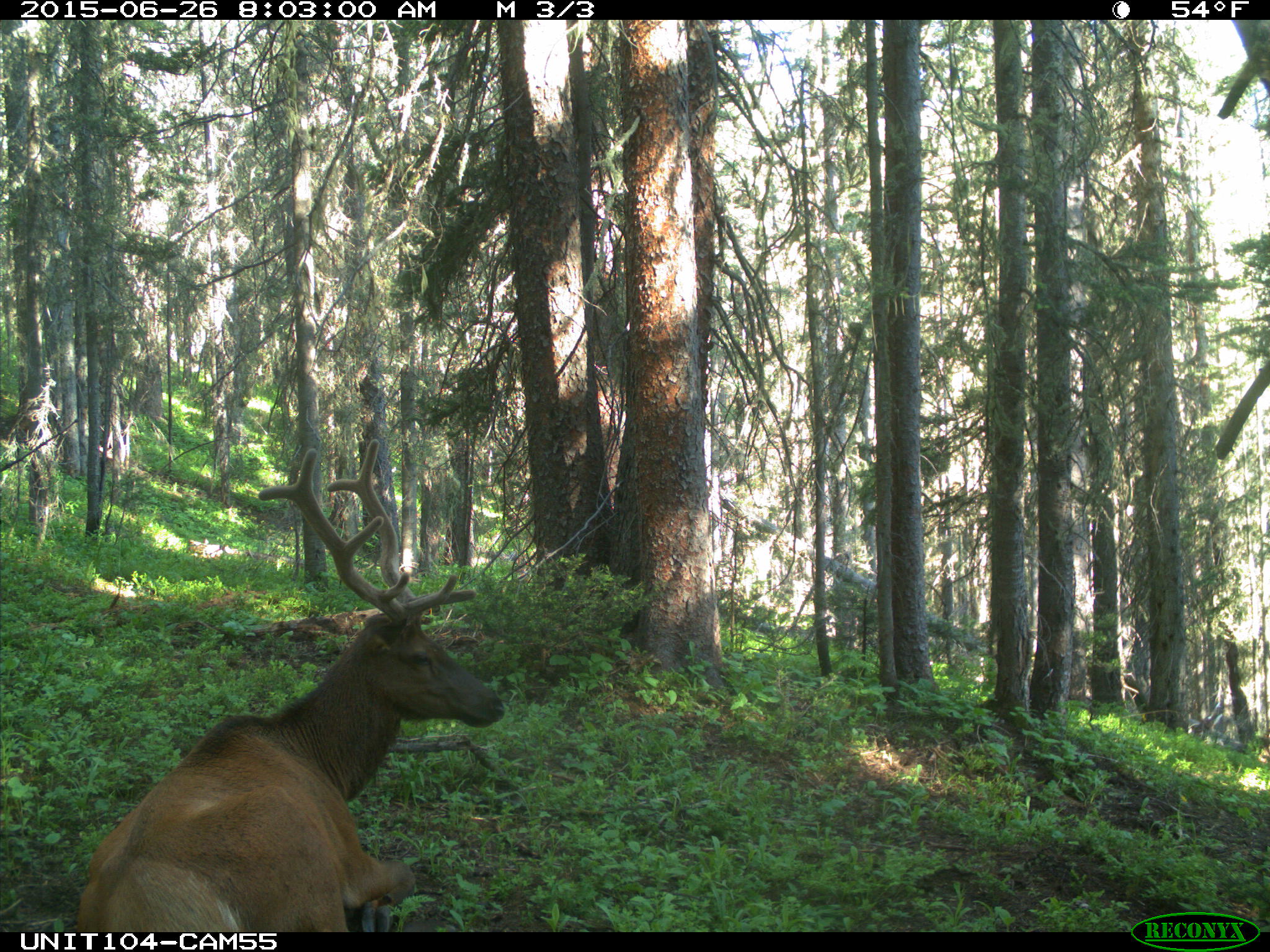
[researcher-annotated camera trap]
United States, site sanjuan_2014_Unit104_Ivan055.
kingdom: Animalia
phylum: Chordata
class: Mammalia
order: Artiodactyla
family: Cervidae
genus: Cervus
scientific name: Cervus elaphus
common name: red deer